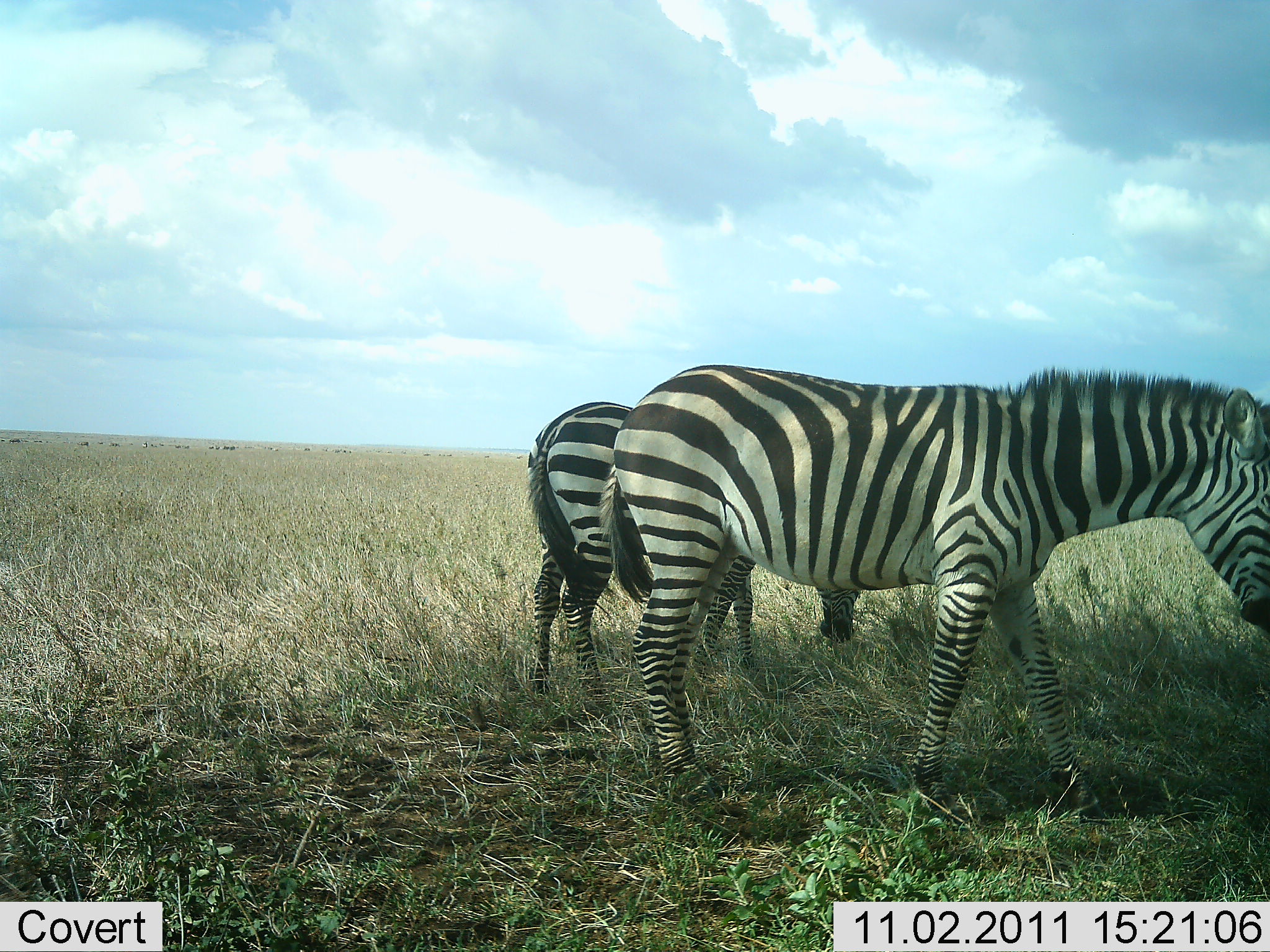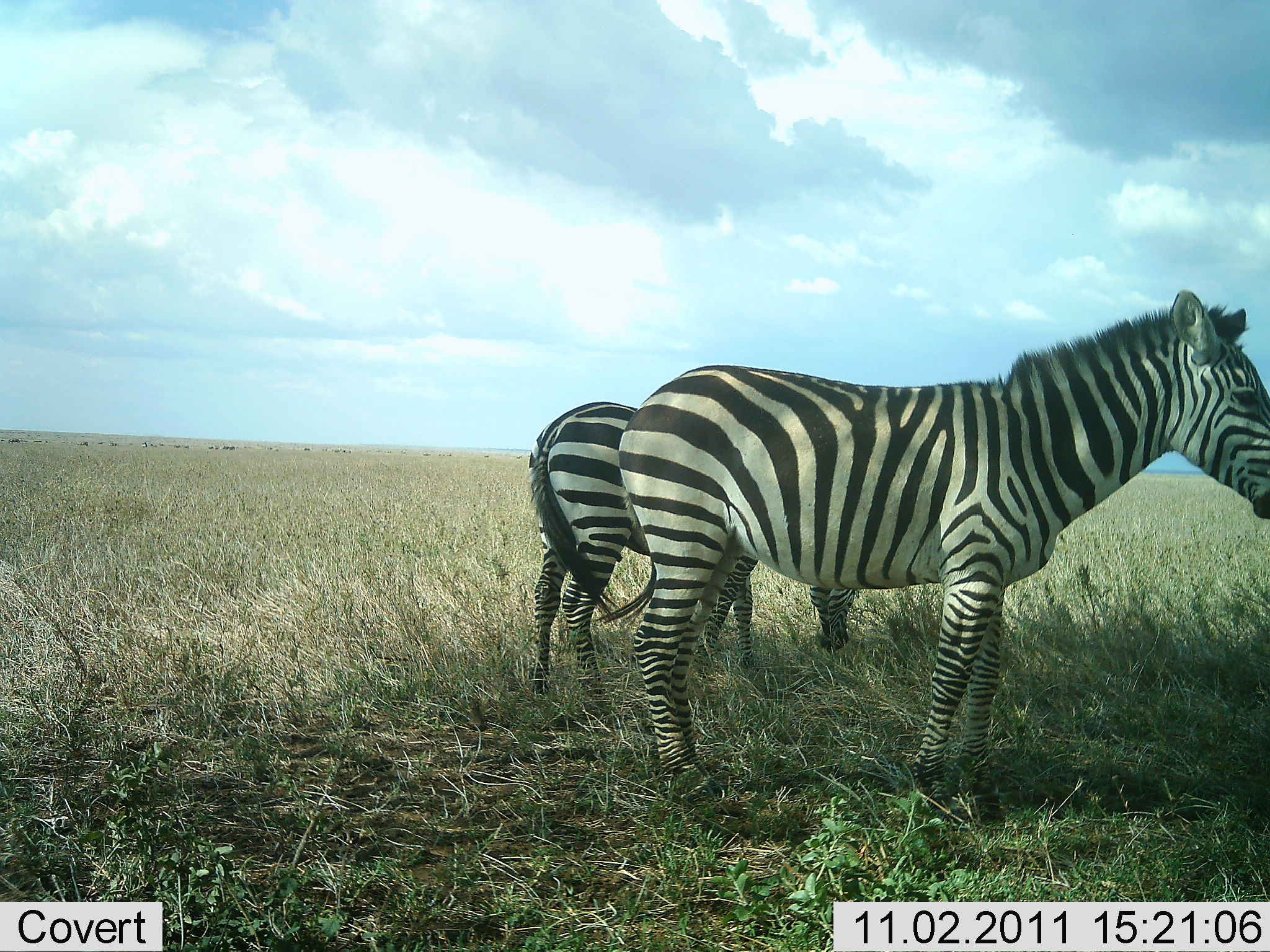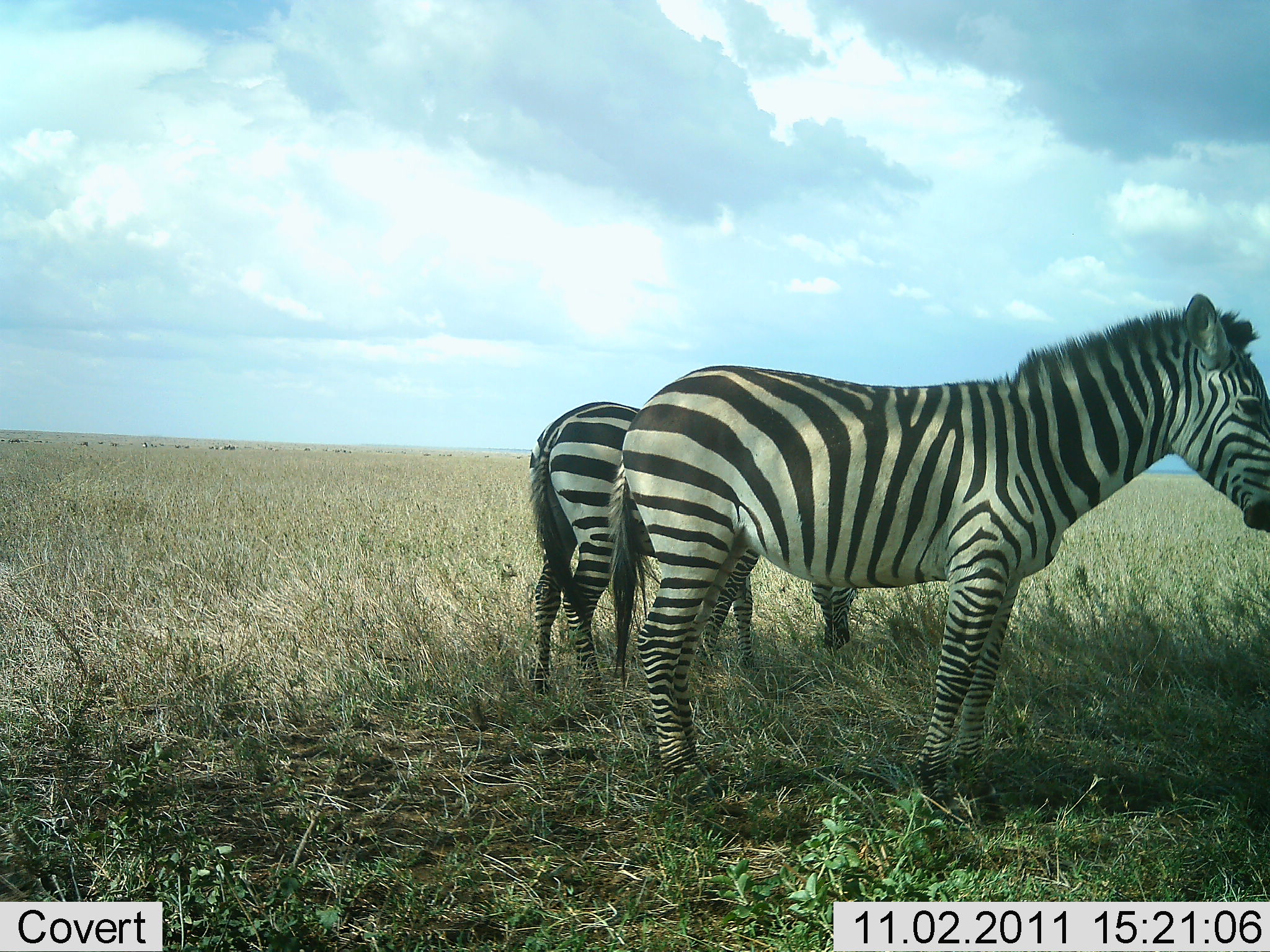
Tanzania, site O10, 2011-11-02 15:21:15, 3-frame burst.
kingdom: Animalia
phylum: Chordata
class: Mammalia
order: Perissodactyla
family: Equidae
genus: Equus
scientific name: Equus quagga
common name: plains zebra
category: zebra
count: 2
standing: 75%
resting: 8%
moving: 8%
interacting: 0%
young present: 0%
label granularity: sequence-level